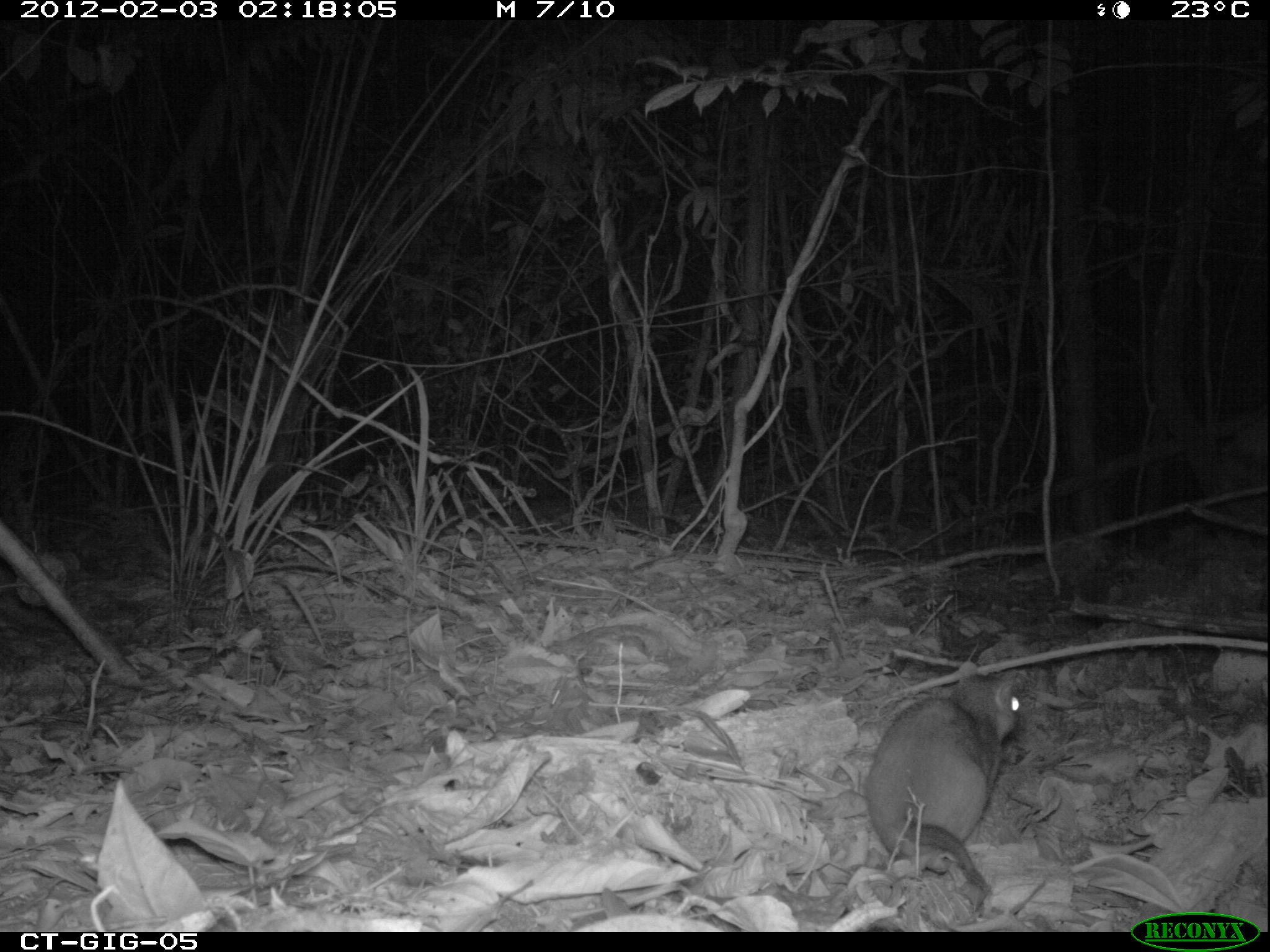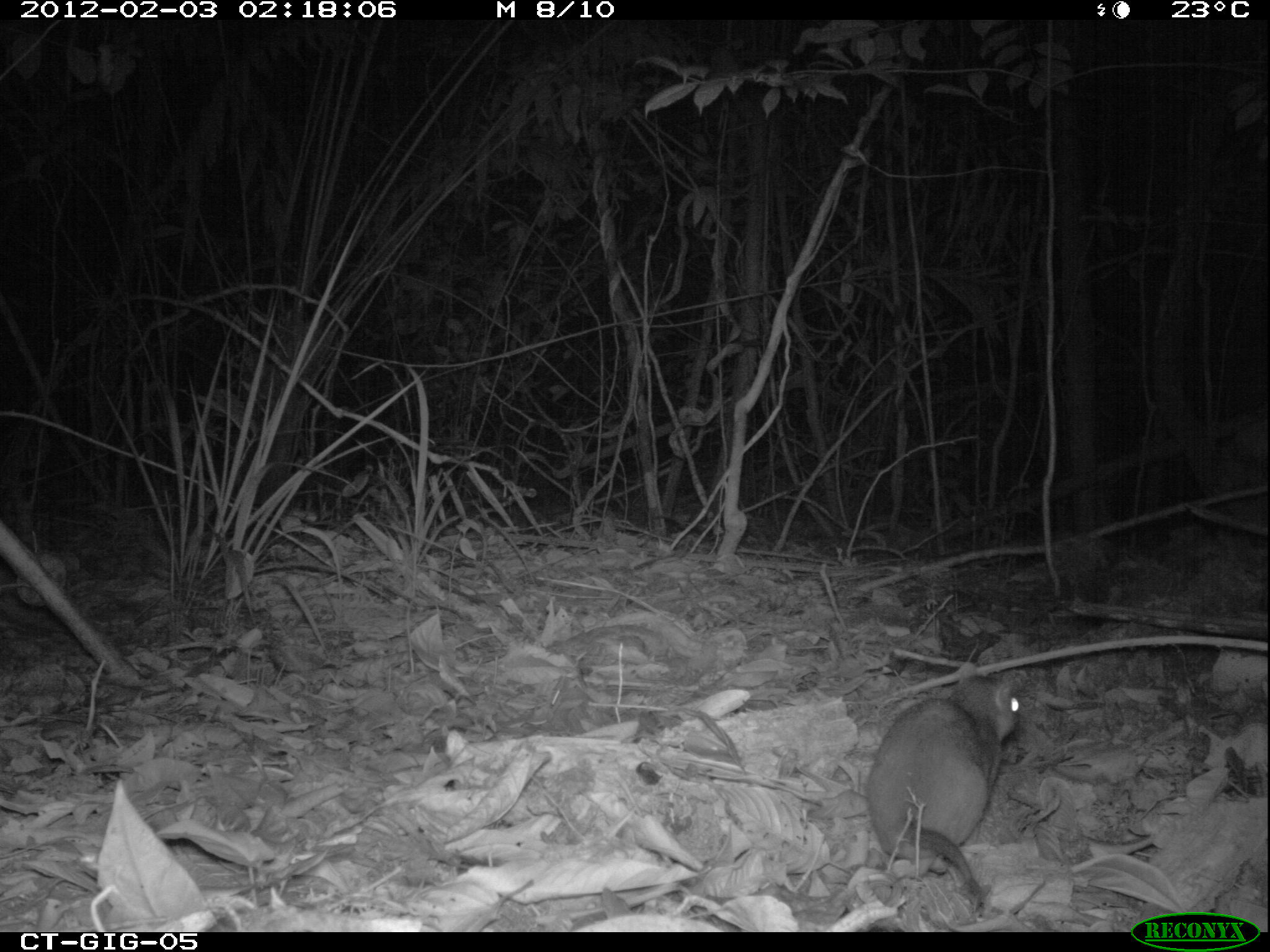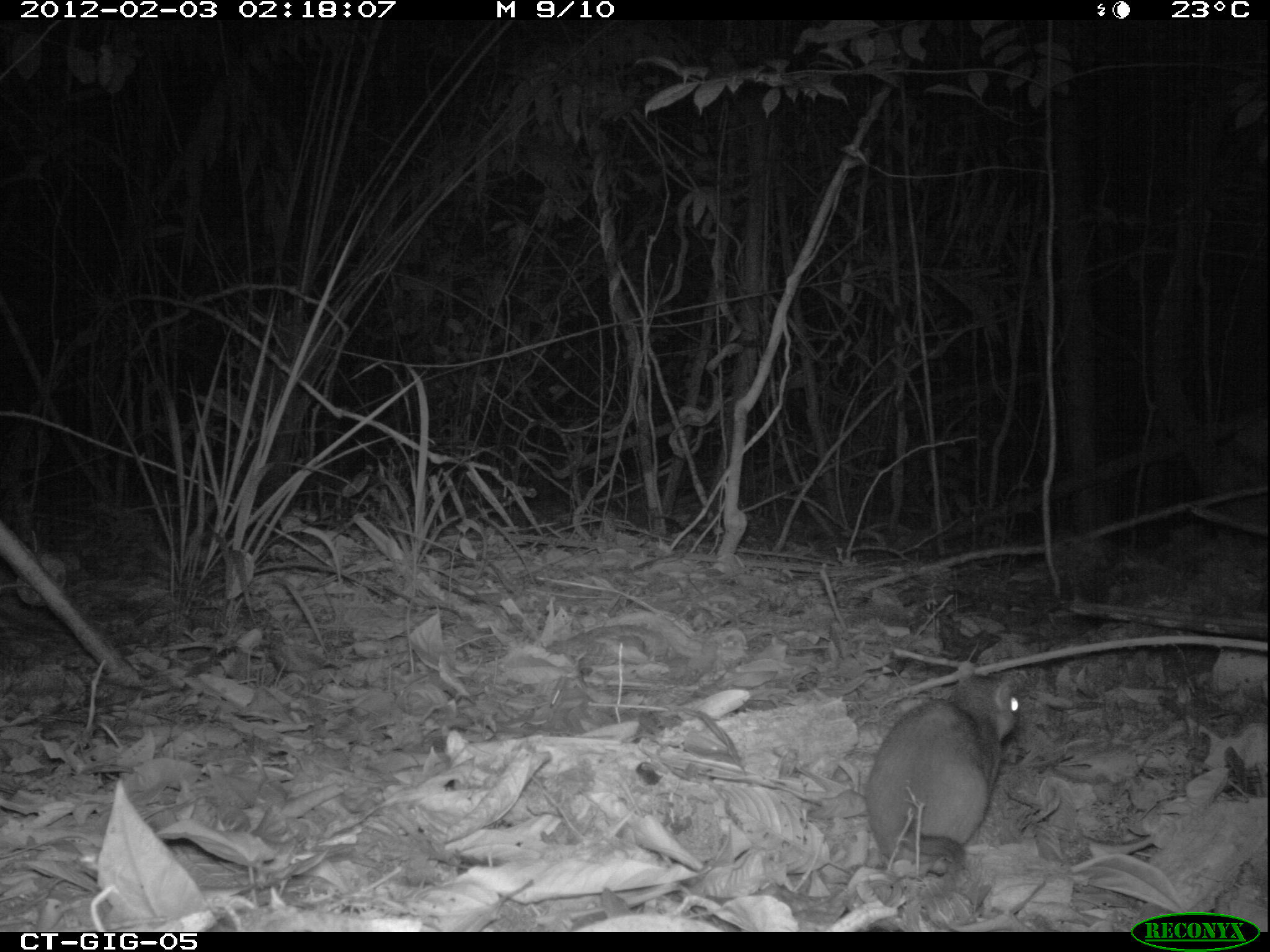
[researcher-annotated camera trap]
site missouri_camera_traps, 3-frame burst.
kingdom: Animalia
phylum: Chordata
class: Mammalia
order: Rodentia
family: Muridae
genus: Rattus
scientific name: Rattus praetor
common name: spiny rat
Spiny rat (Rattus praetor). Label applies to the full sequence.